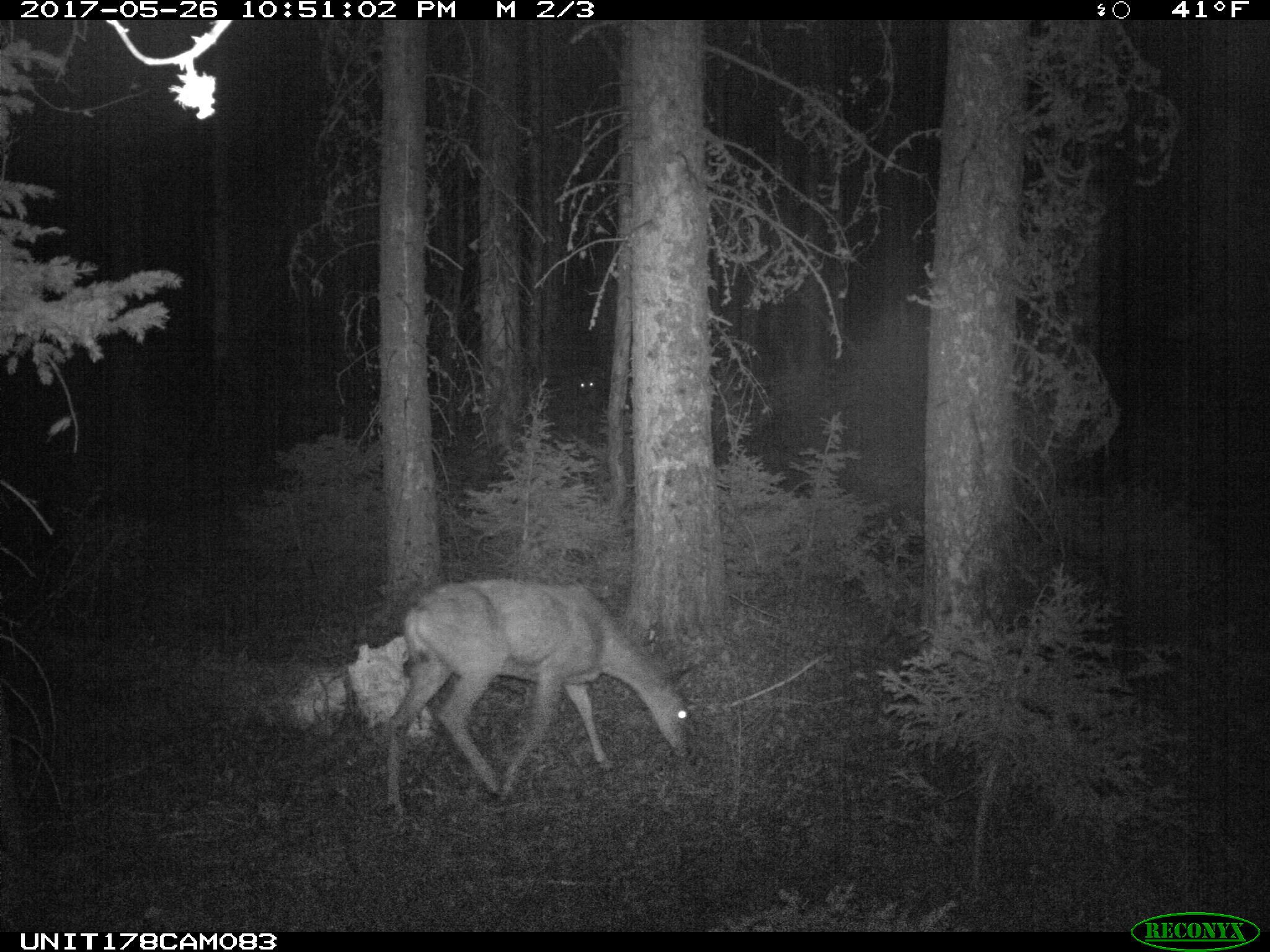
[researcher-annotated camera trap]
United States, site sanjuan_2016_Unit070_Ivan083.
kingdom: Animalia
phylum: Chordata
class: Mammalia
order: Artiodactyla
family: Cervidae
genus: Odocoileus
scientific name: Odocoileus hemionus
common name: mule deer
Odocoileus hemionus (mule deer).